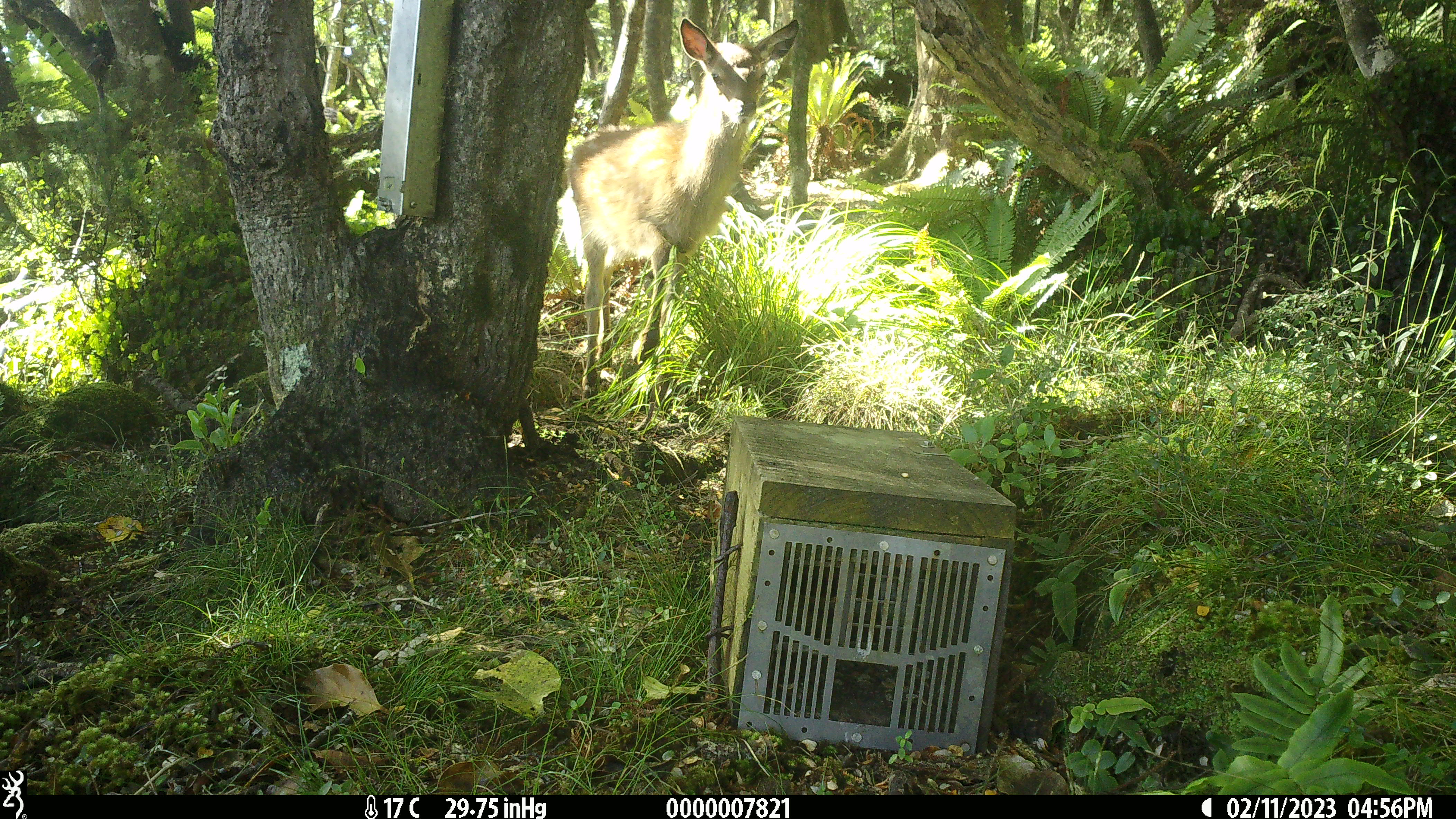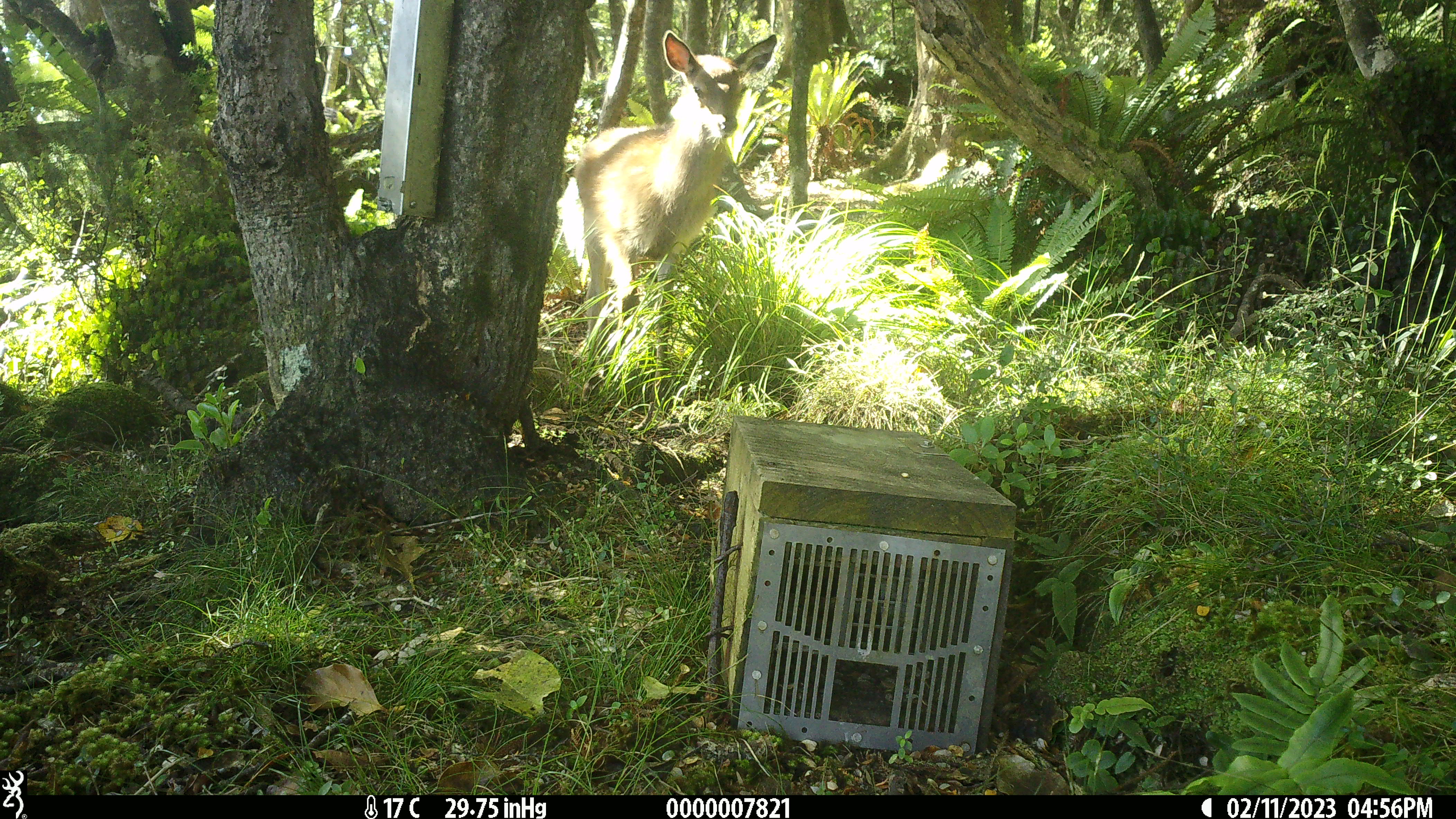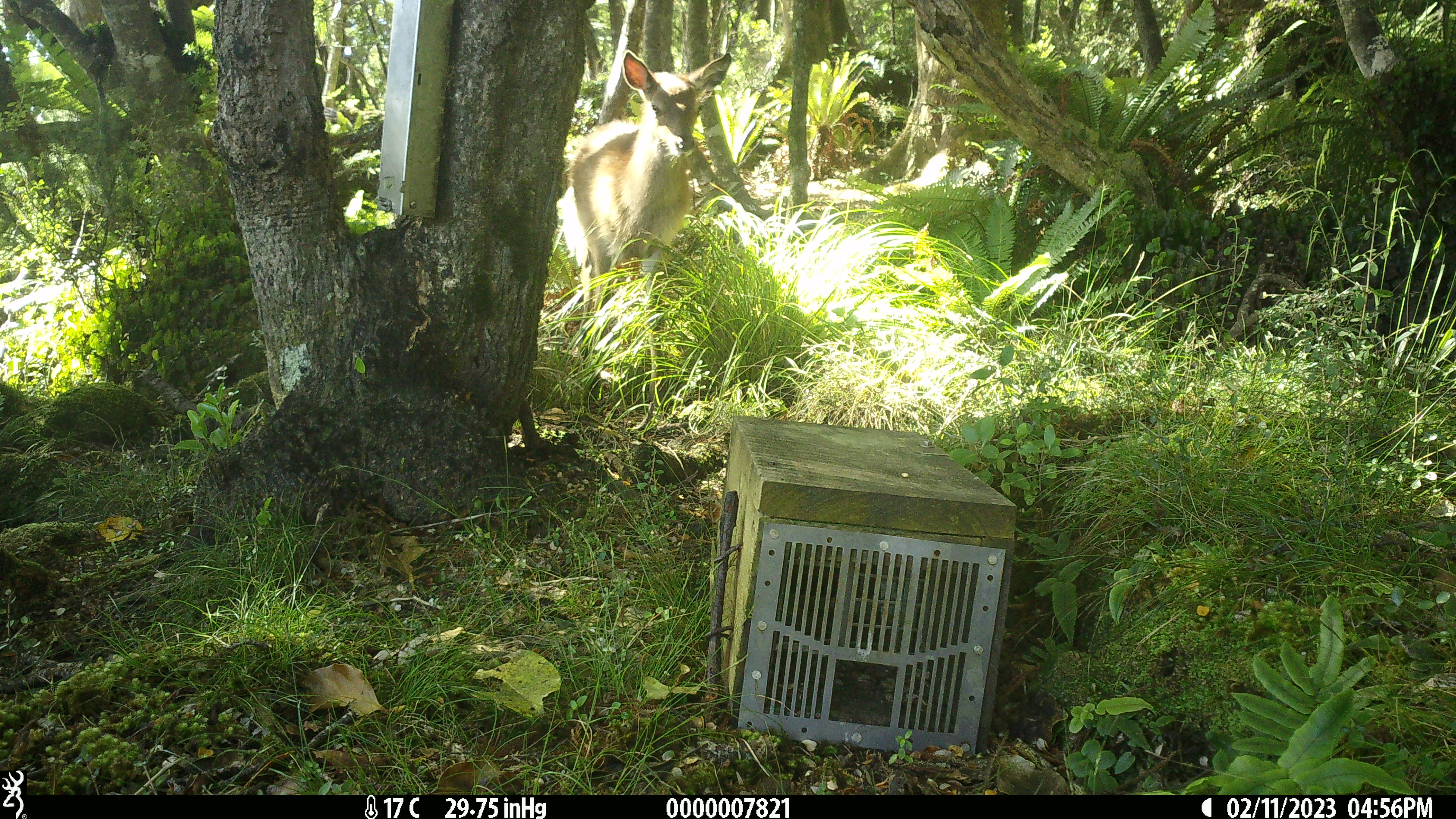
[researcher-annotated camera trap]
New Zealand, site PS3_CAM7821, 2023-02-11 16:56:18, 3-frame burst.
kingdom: Animalia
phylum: Chordata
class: Mammalia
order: Artiodactyla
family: Cervidae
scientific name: Cervidae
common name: deer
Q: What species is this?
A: Deer (Cervidae).